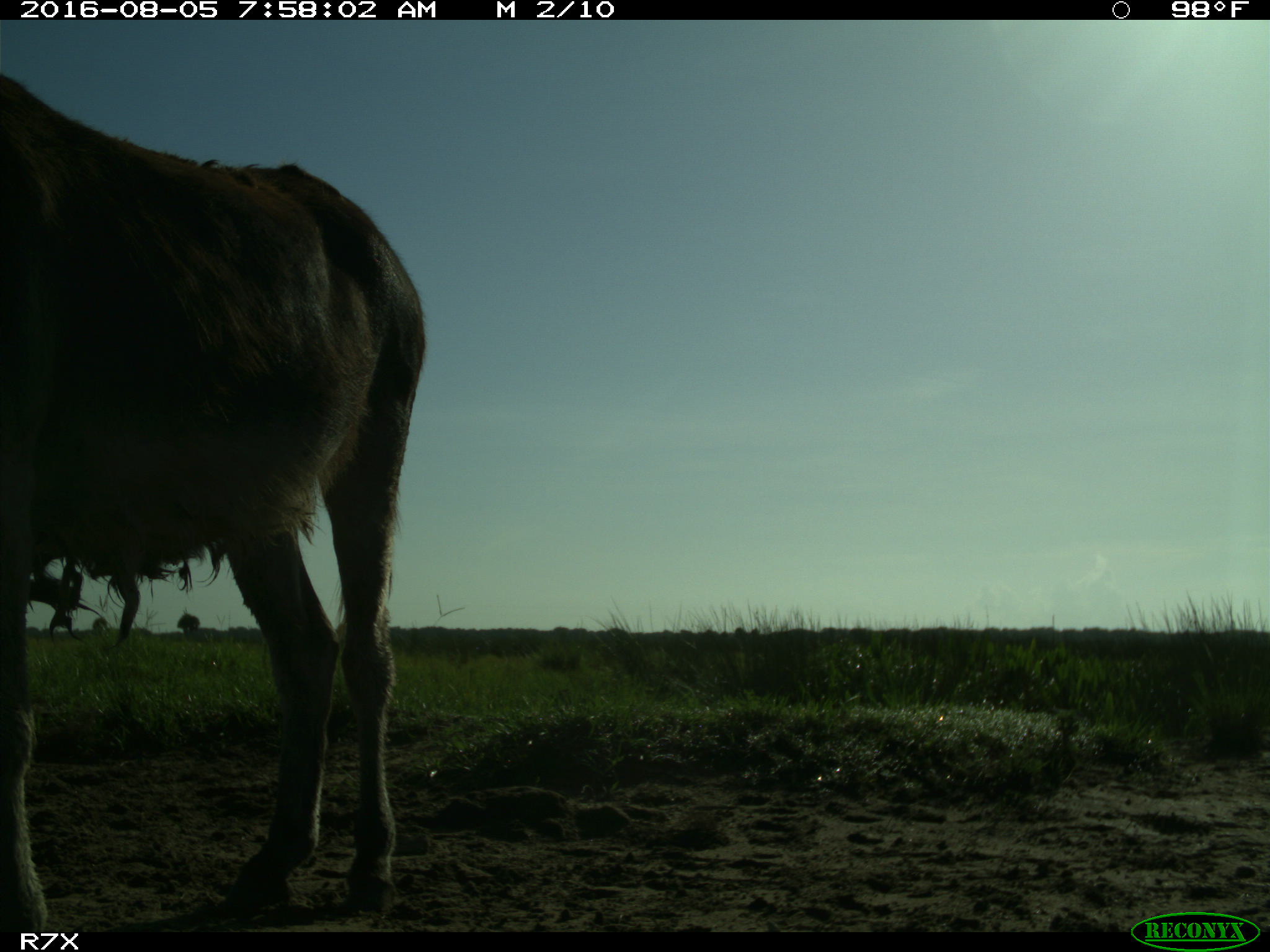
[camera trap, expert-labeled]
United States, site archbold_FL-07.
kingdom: Animalia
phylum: Chordata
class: Mammalia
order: Perissodactyla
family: Equidae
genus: Equus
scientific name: Equus africanus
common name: african wild ass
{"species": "Equus africanus (african wild ass)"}